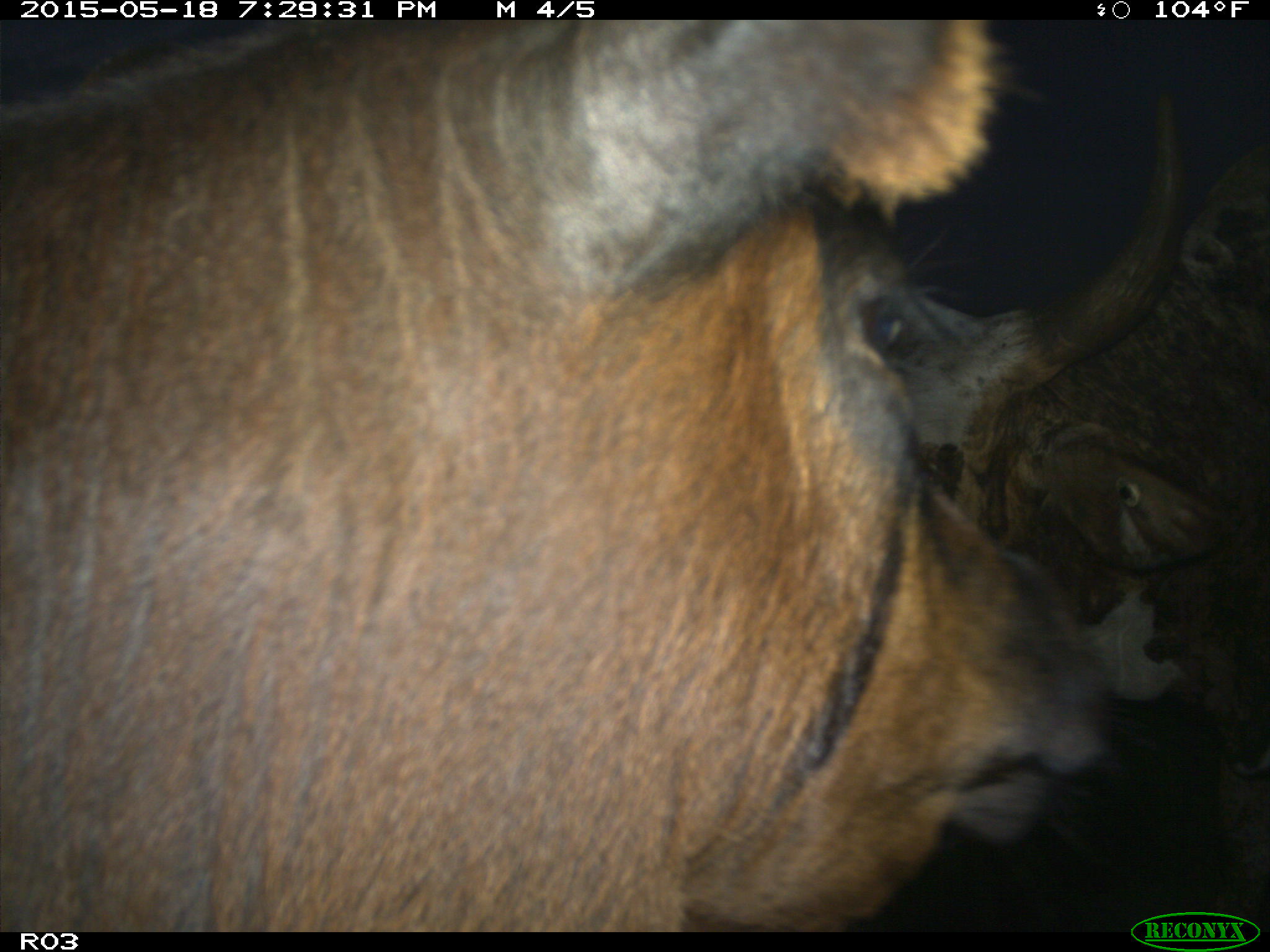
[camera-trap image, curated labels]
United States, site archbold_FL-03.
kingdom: Animalia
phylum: Chordata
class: Mammalia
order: Artiodactyla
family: Bovidae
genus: Bos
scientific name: Bos taurus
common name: domestic cow